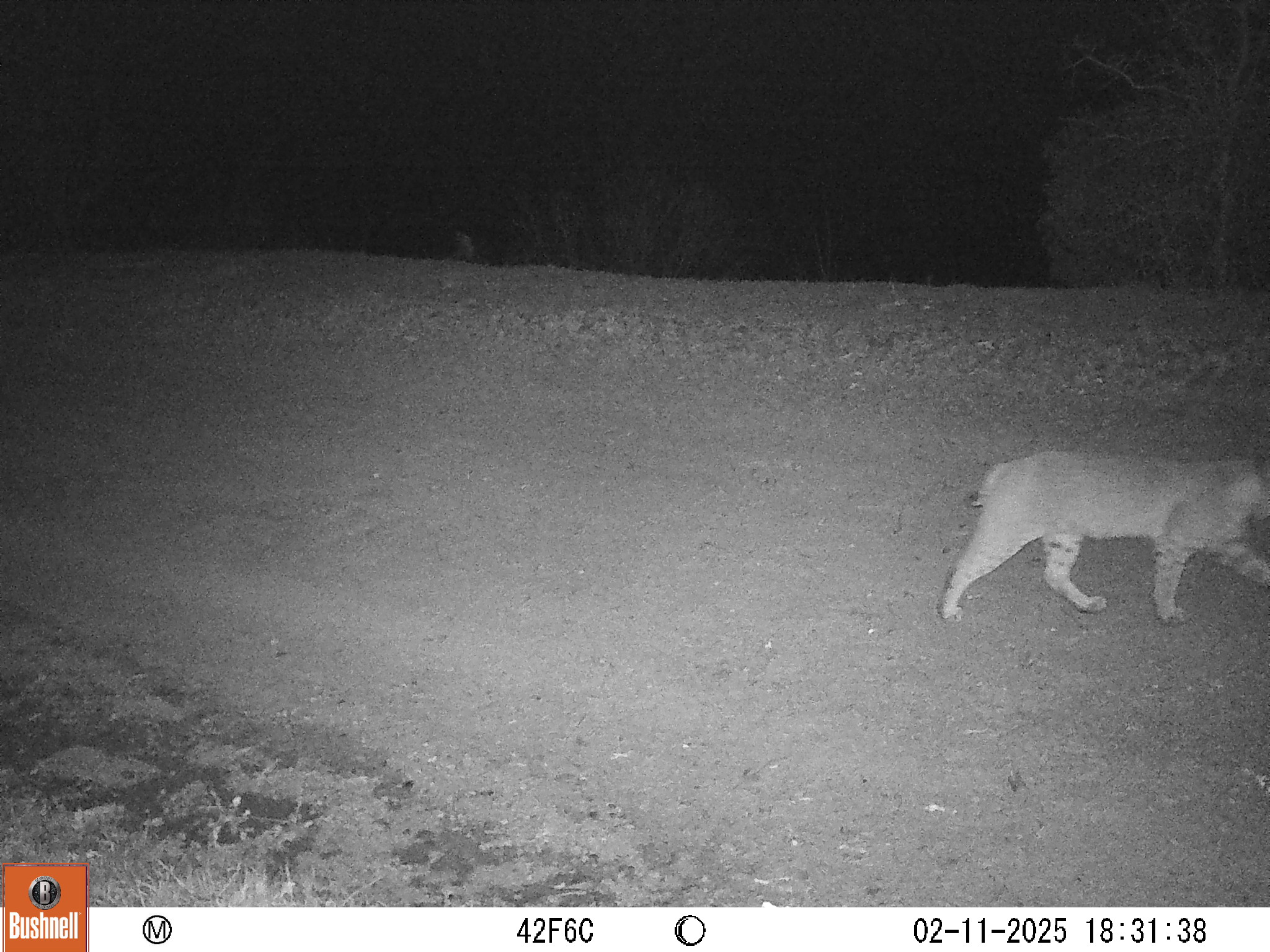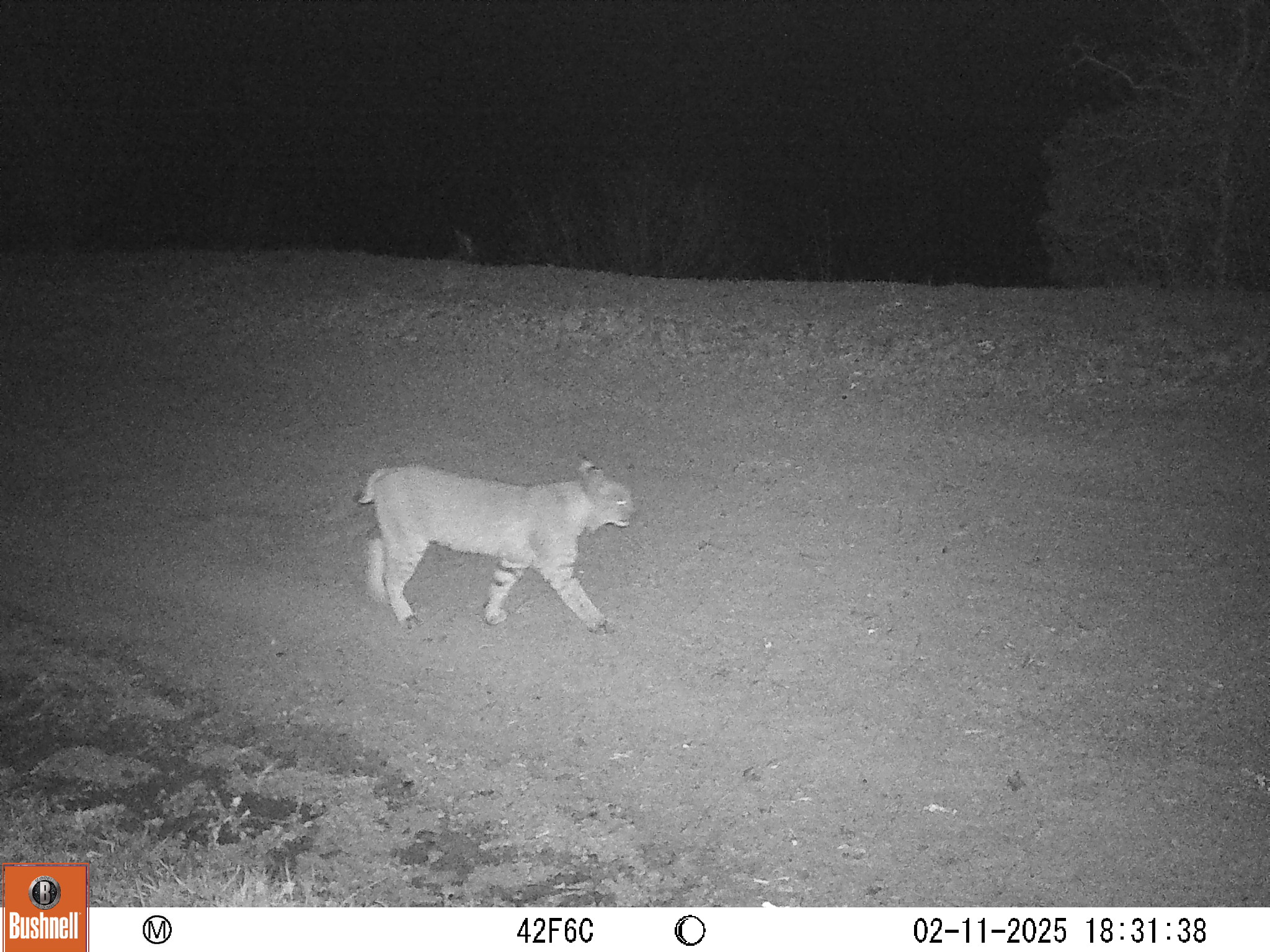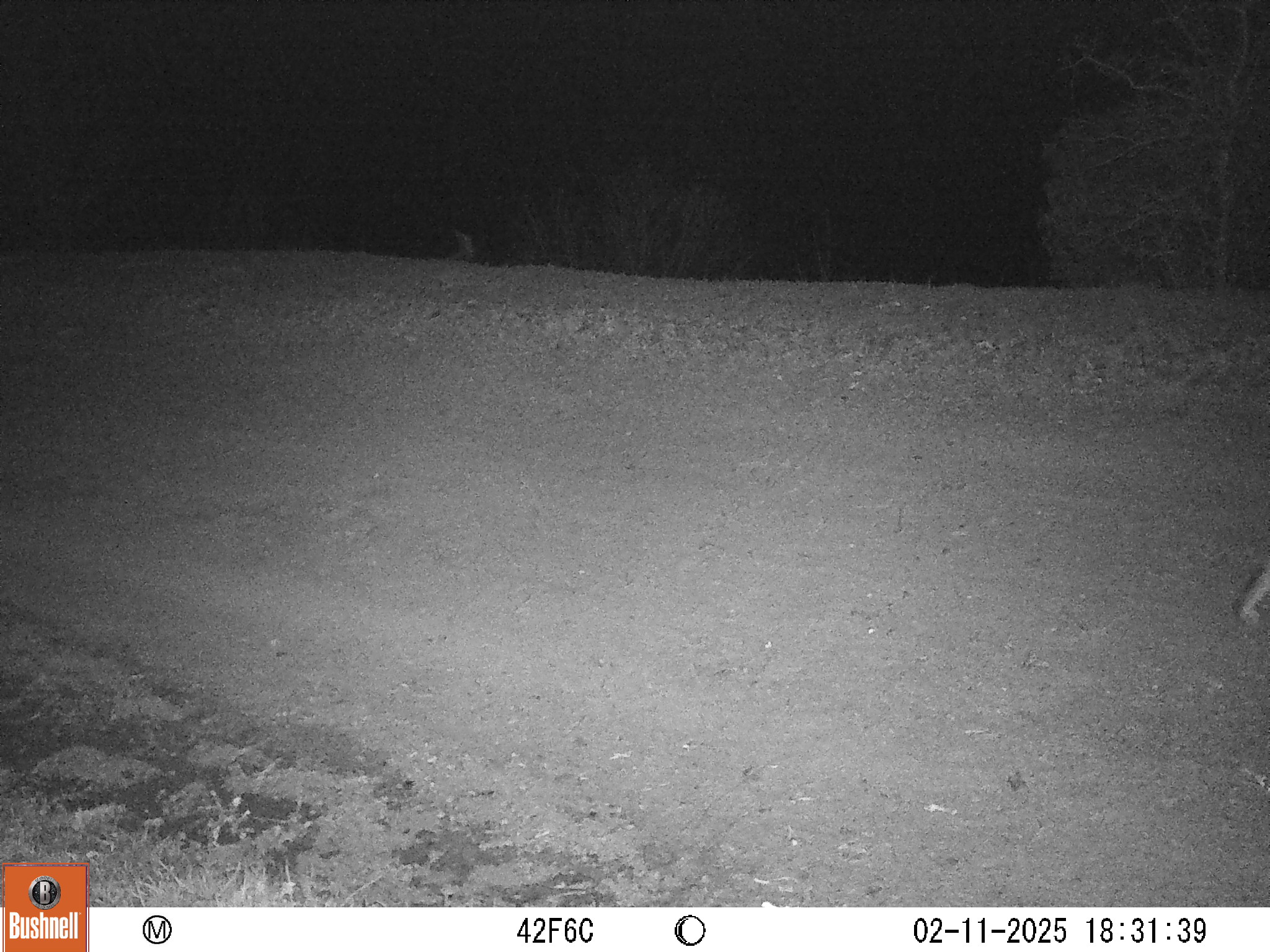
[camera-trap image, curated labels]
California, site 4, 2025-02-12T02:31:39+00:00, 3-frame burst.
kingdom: Animalia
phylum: Chordata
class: Mammalia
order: Carnivora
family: Felidae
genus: Lynx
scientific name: Lynx rufus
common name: bobcat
Bobcat (Lynx rufus).